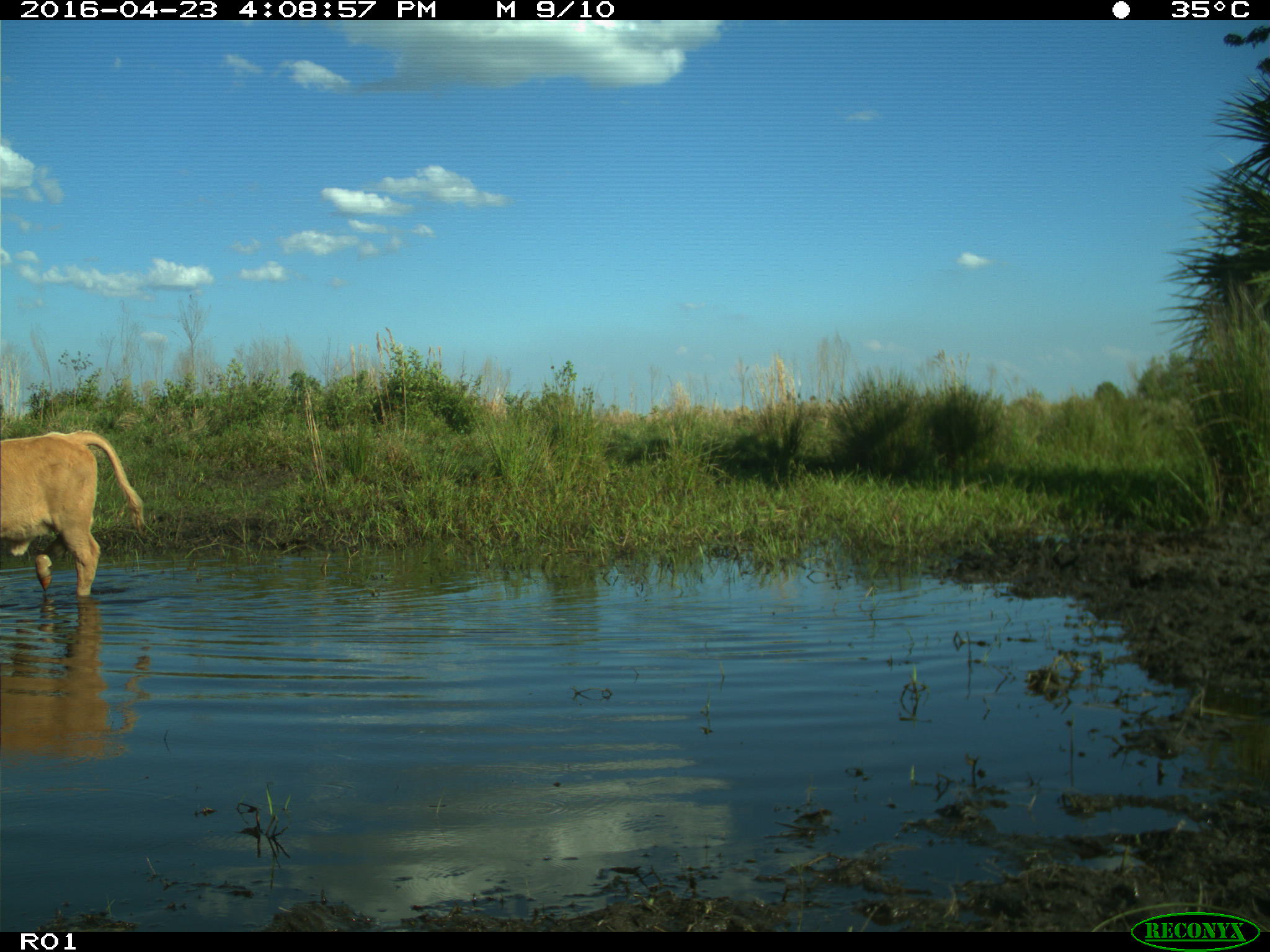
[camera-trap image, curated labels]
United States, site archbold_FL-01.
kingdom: Animalia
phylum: Chordata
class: Mammalia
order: Artiodactyla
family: Bovidae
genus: Bos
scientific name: Bos taurus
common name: domestic cow